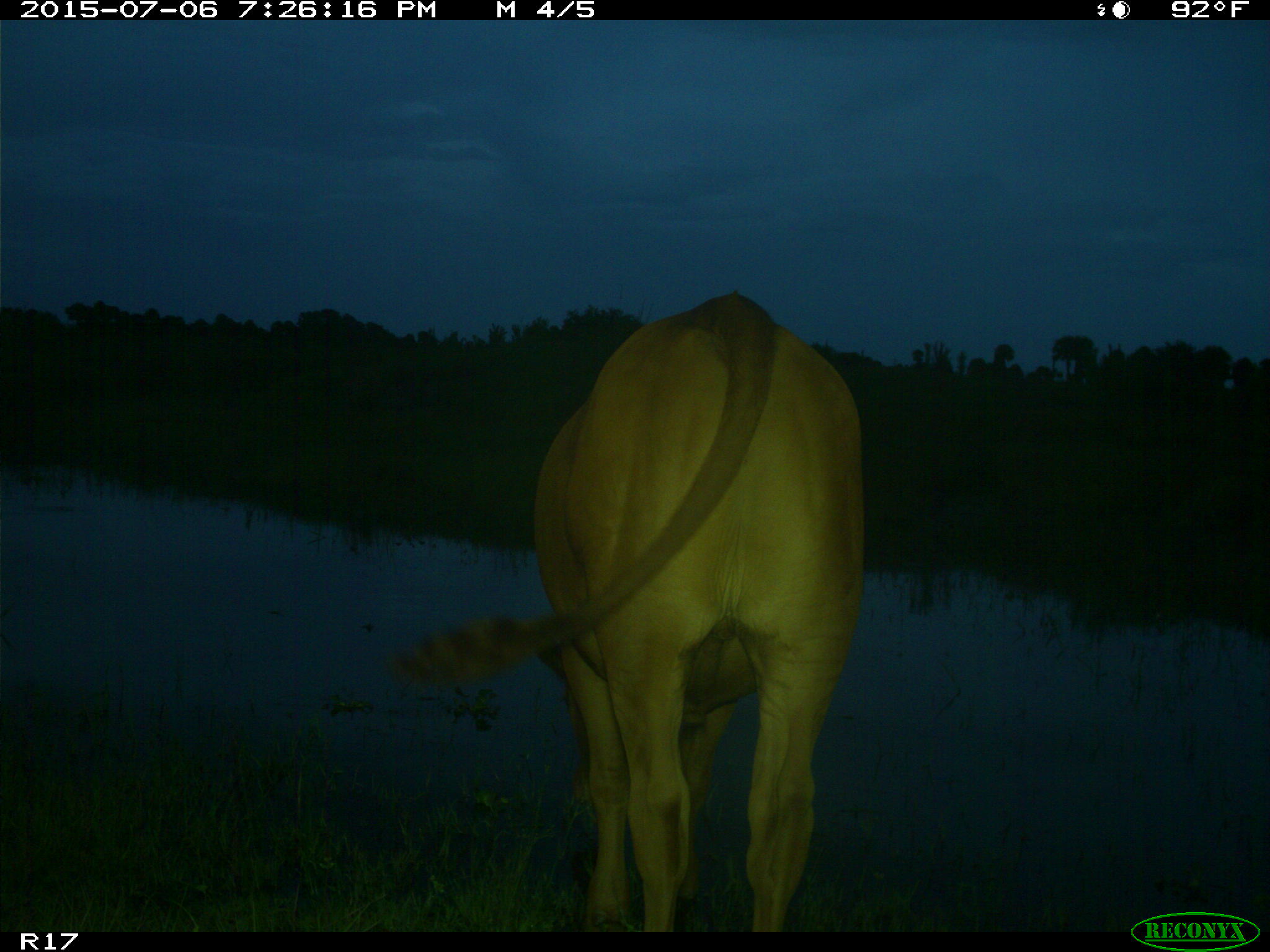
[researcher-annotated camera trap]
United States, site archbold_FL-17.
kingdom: Animalia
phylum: Chordata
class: Mammalia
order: Artiodactyla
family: Bovidae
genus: Bos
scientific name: Bos taurus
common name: domestic cow